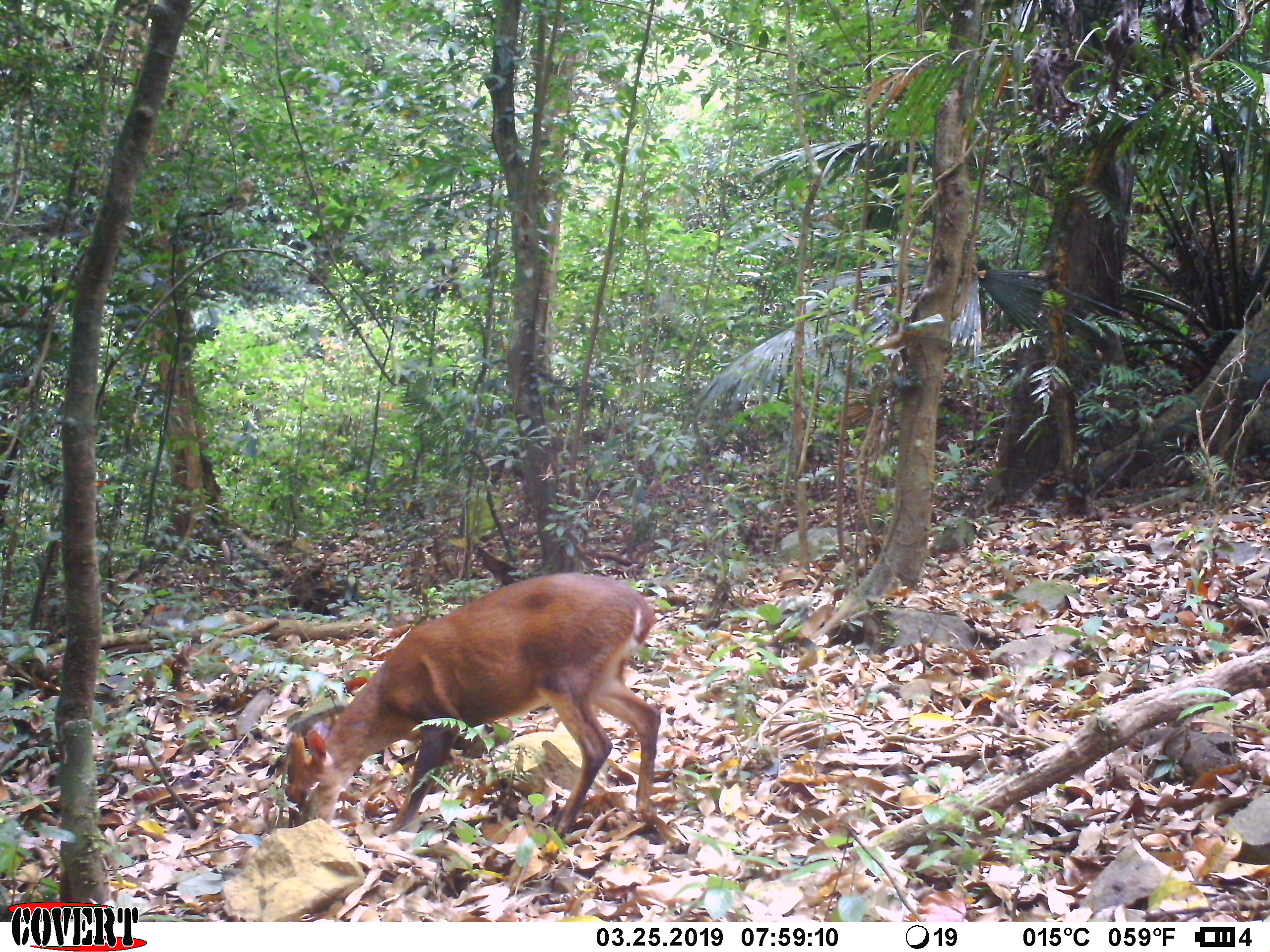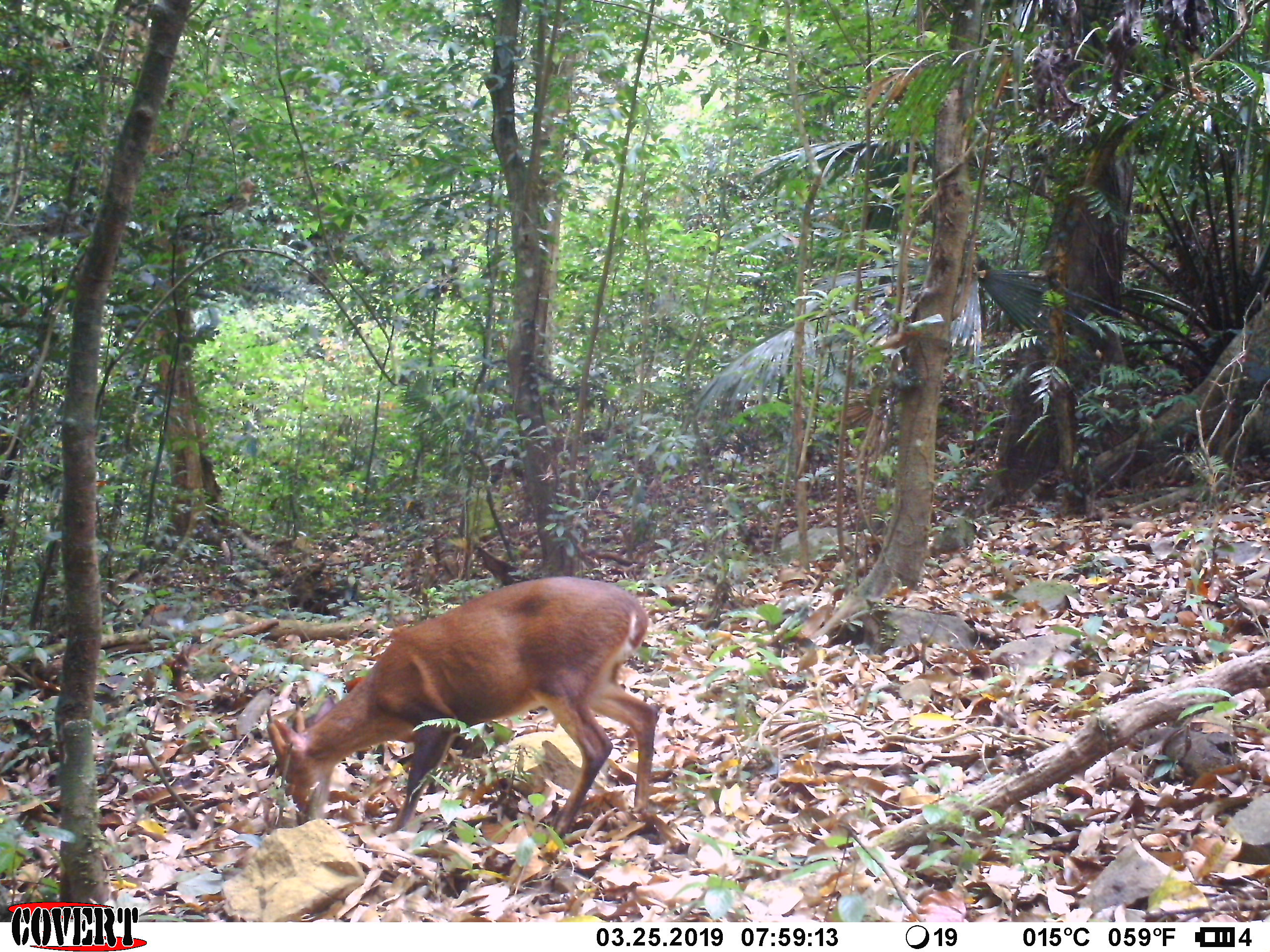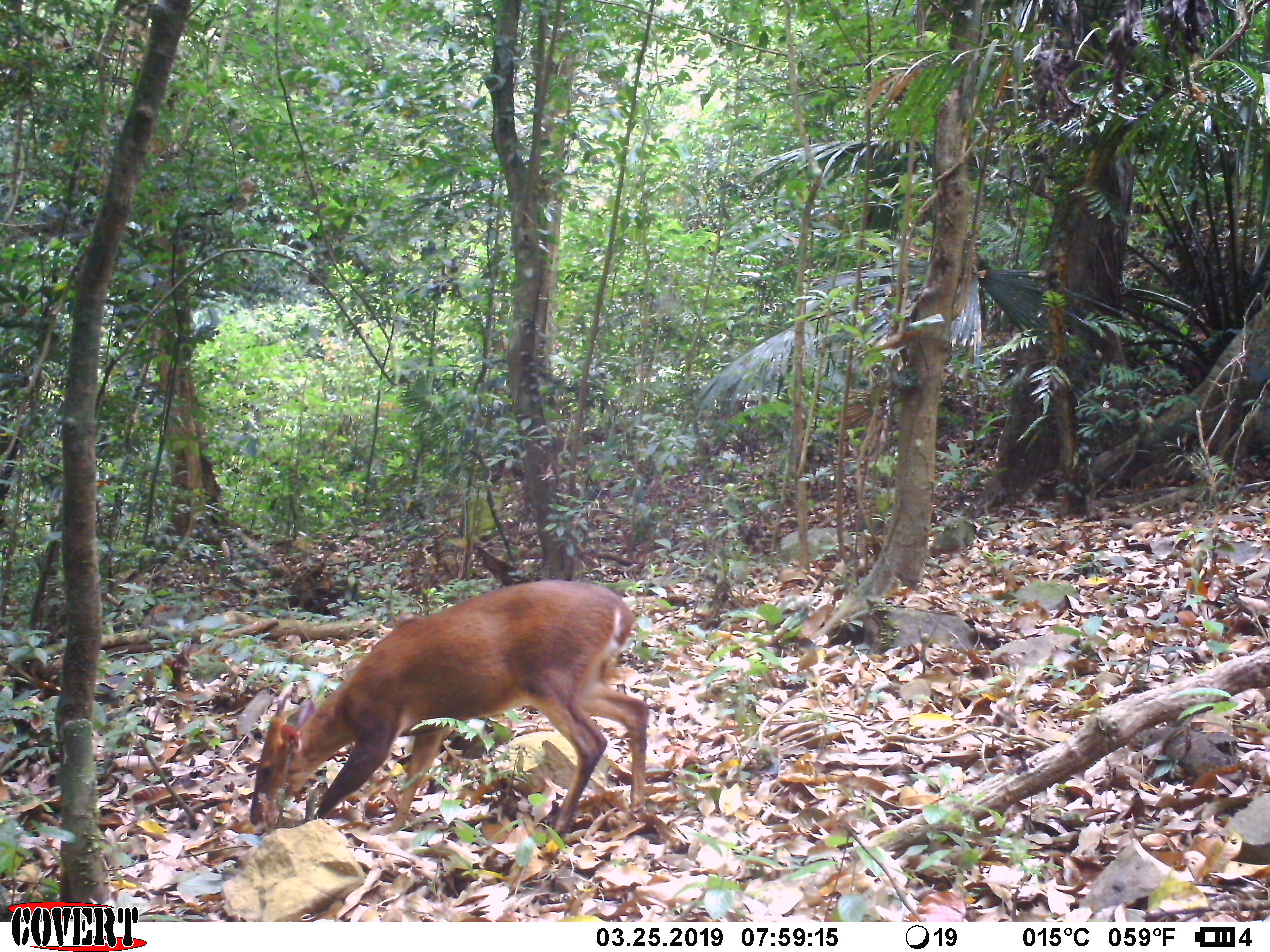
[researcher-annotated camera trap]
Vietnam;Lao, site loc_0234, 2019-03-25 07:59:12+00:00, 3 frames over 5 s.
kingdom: Animalia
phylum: Chordata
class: Mammalia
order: Artiodactyla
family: Cervidae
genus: Muntiacus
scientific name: Muntiacus vuquangensis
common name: large-antlered muntjac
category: large antlered muntjac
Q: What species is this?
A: Large antlered muntjac (large-antlered muntjac) (Muntiacus vuquangensis).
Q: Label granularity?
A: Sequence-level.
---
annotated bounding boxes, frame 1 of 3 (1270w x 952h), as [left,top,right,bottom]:
large antlered muntjac: [283,571,661,839]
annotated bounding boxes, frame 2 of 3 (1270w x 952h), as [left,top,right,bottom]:
large antlered muntjac: [265,575,658,839]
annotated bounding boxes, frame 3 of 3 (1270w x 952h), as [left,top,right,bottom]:
large antlered muntjac: [248,578,650,835]